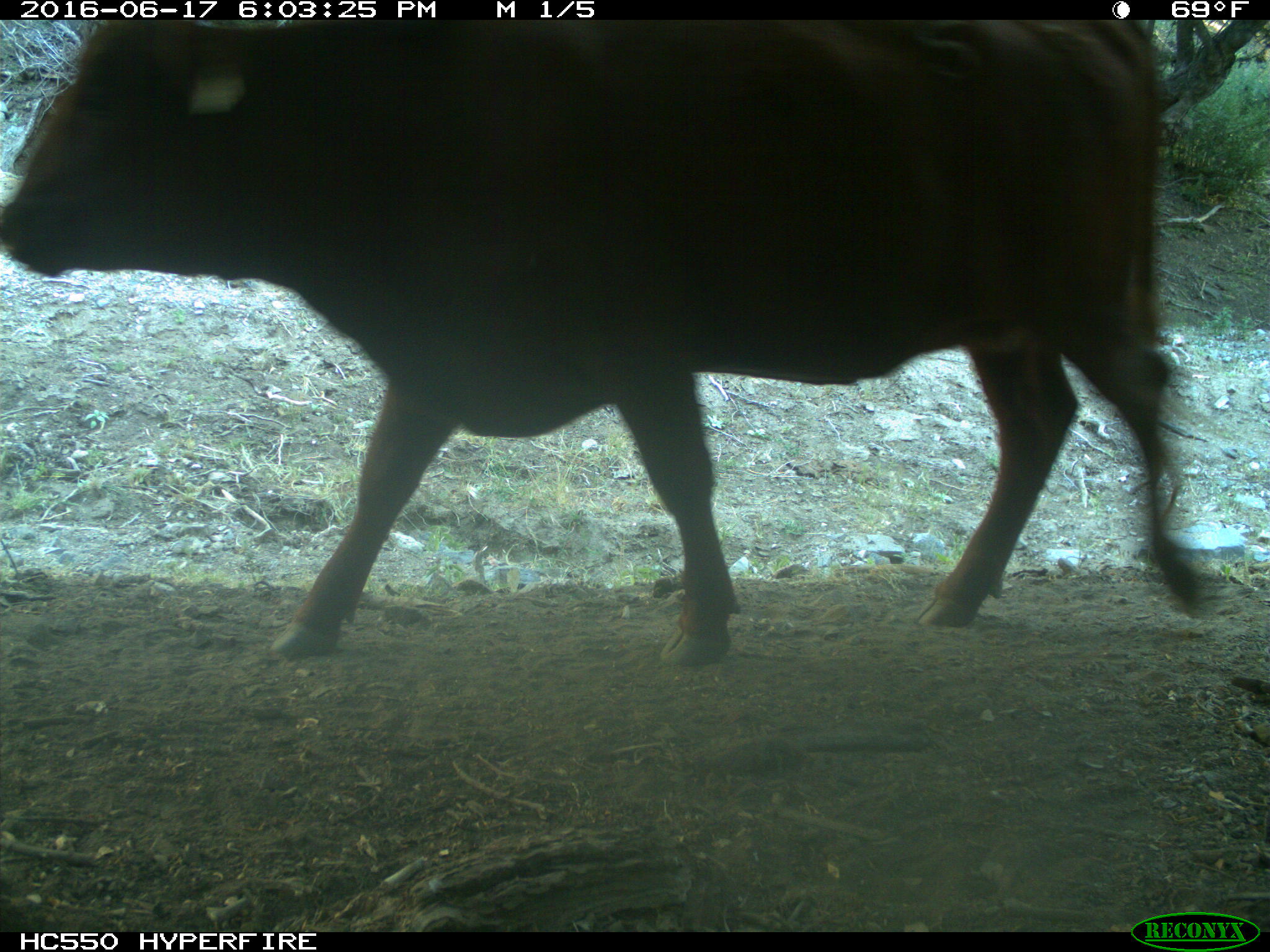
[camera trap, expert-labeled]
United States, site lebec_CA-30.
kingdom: Animalia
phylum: Chordata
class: Mammalia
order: Artiodactyla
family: Bovidae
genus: Bos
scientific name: Bos taurus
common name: domestic cow